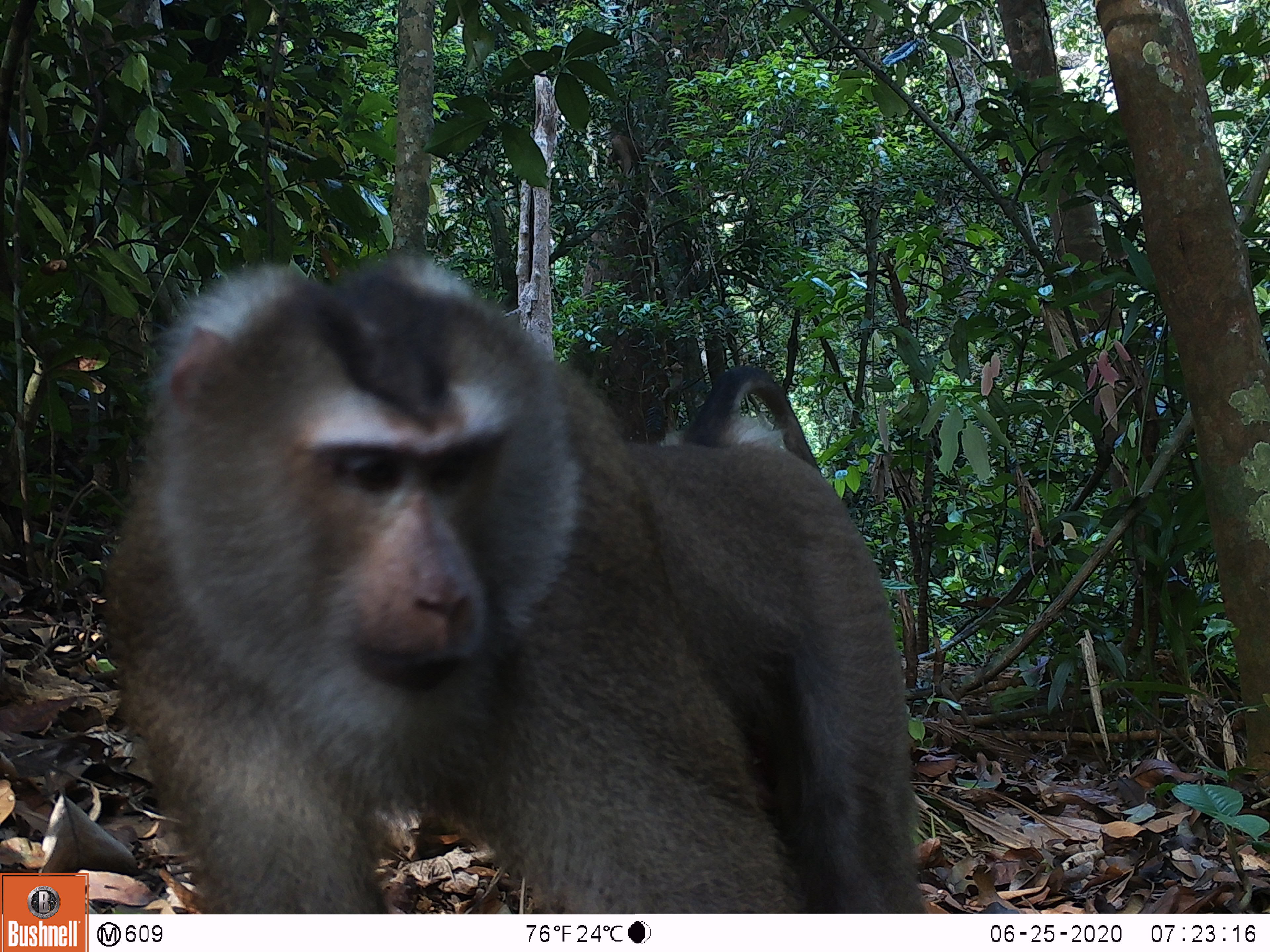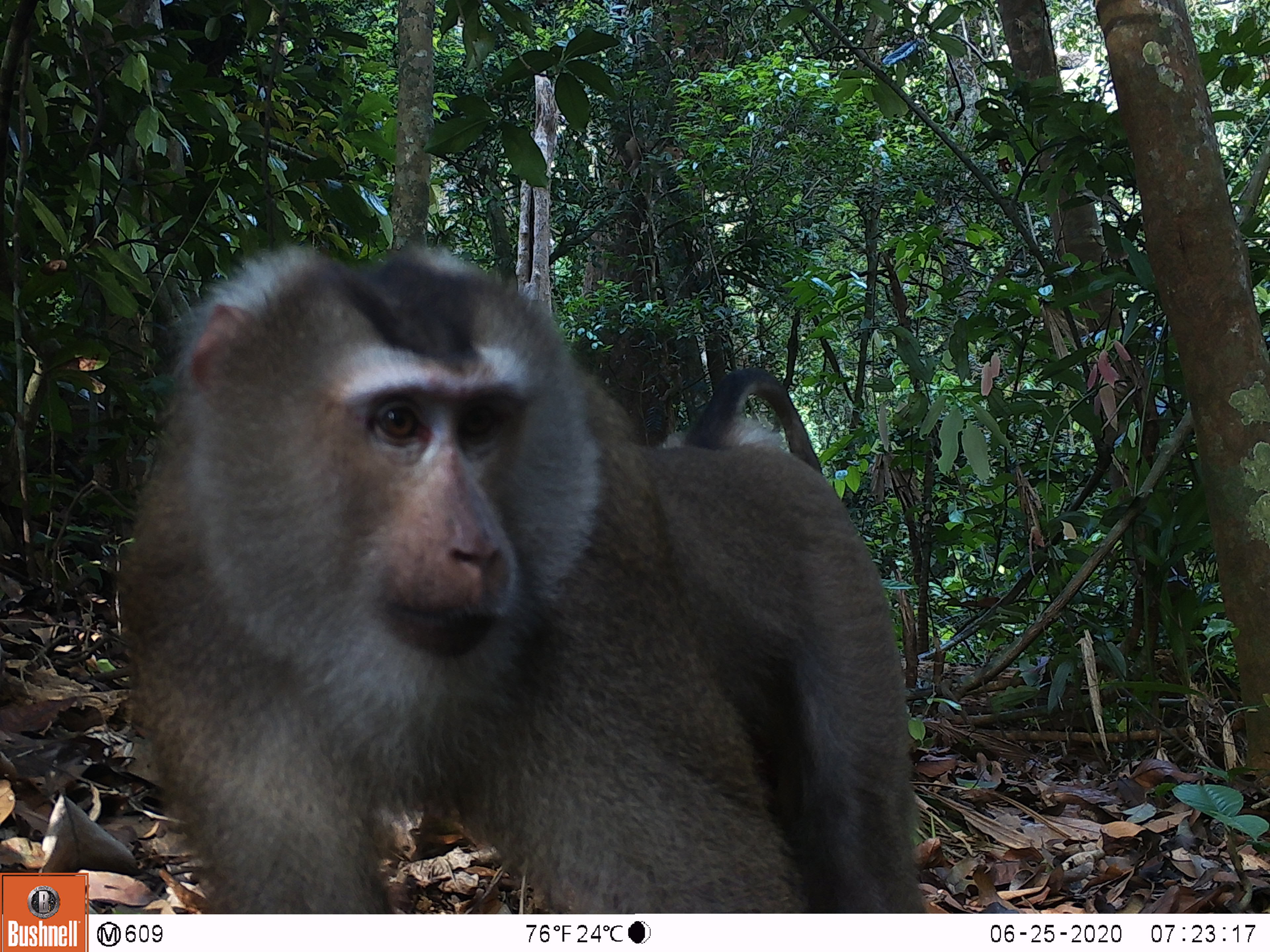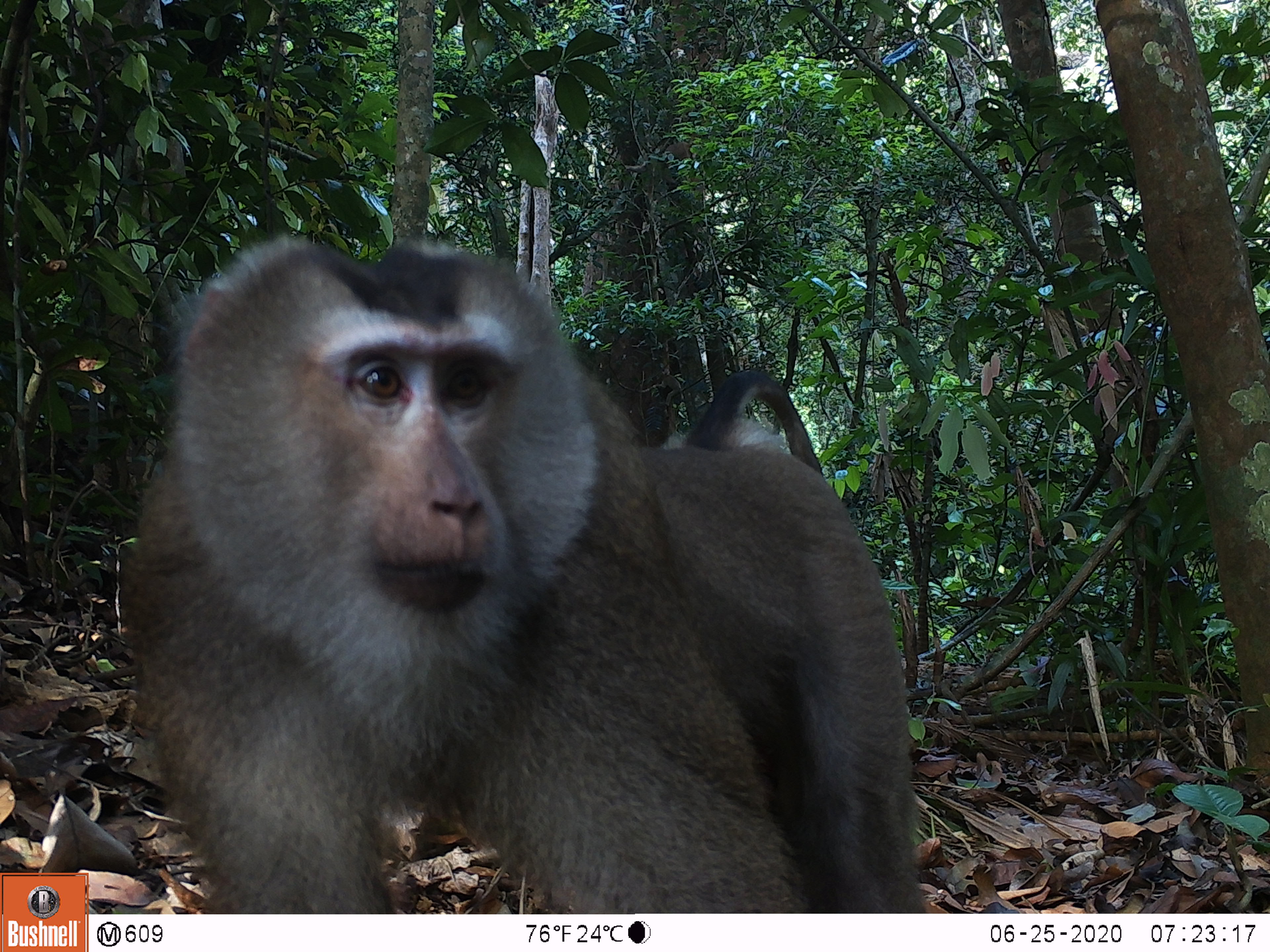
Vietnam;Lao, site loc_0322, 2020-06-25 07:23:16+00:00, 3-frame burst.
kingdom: Animalia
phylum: Chordata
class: Mammalia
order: Primates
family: Cercopithecidae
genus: Macaca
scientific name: Macaca nemestrina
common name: pig-tailed macaque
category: pig tailed macaque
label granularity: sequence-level